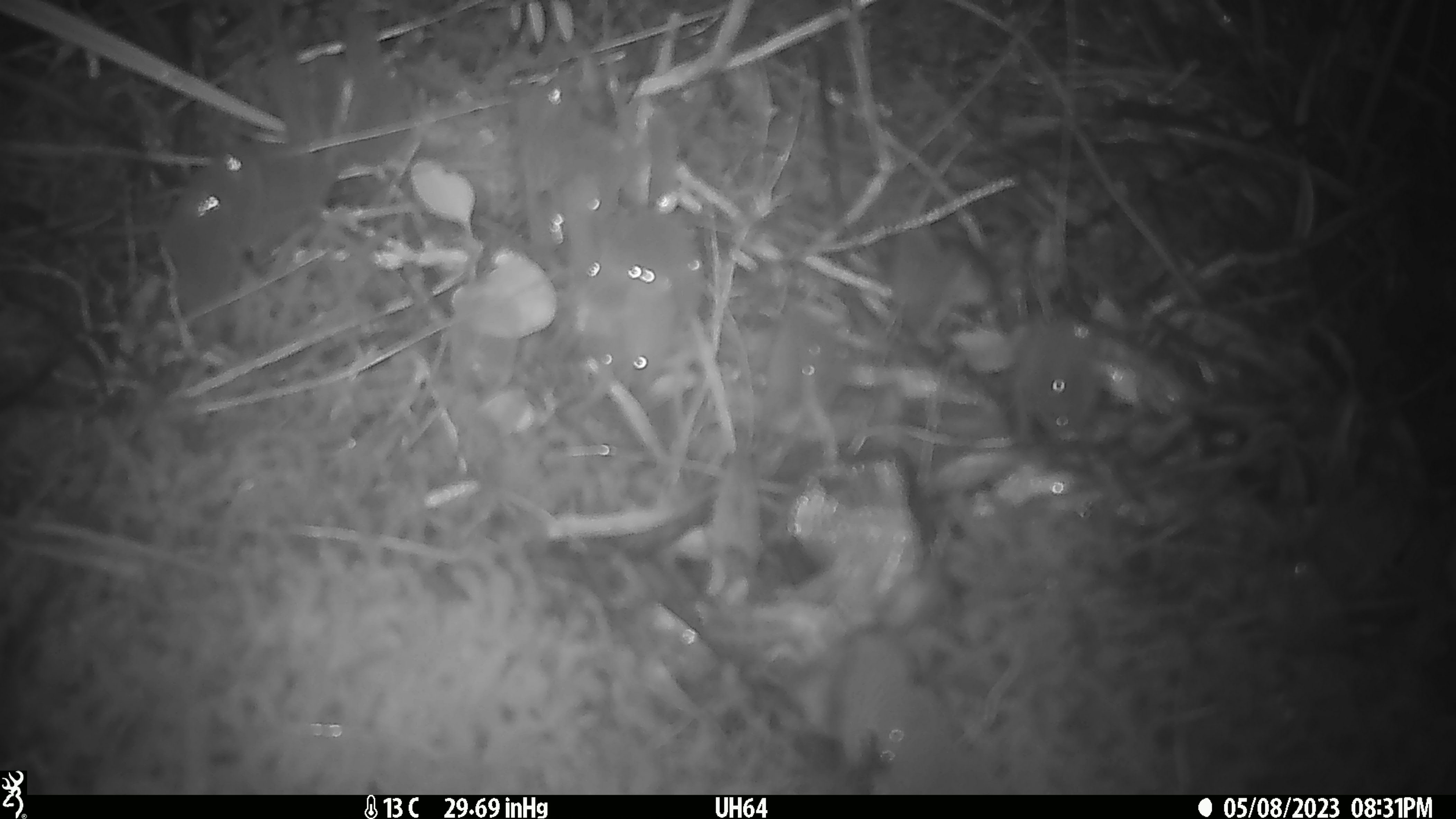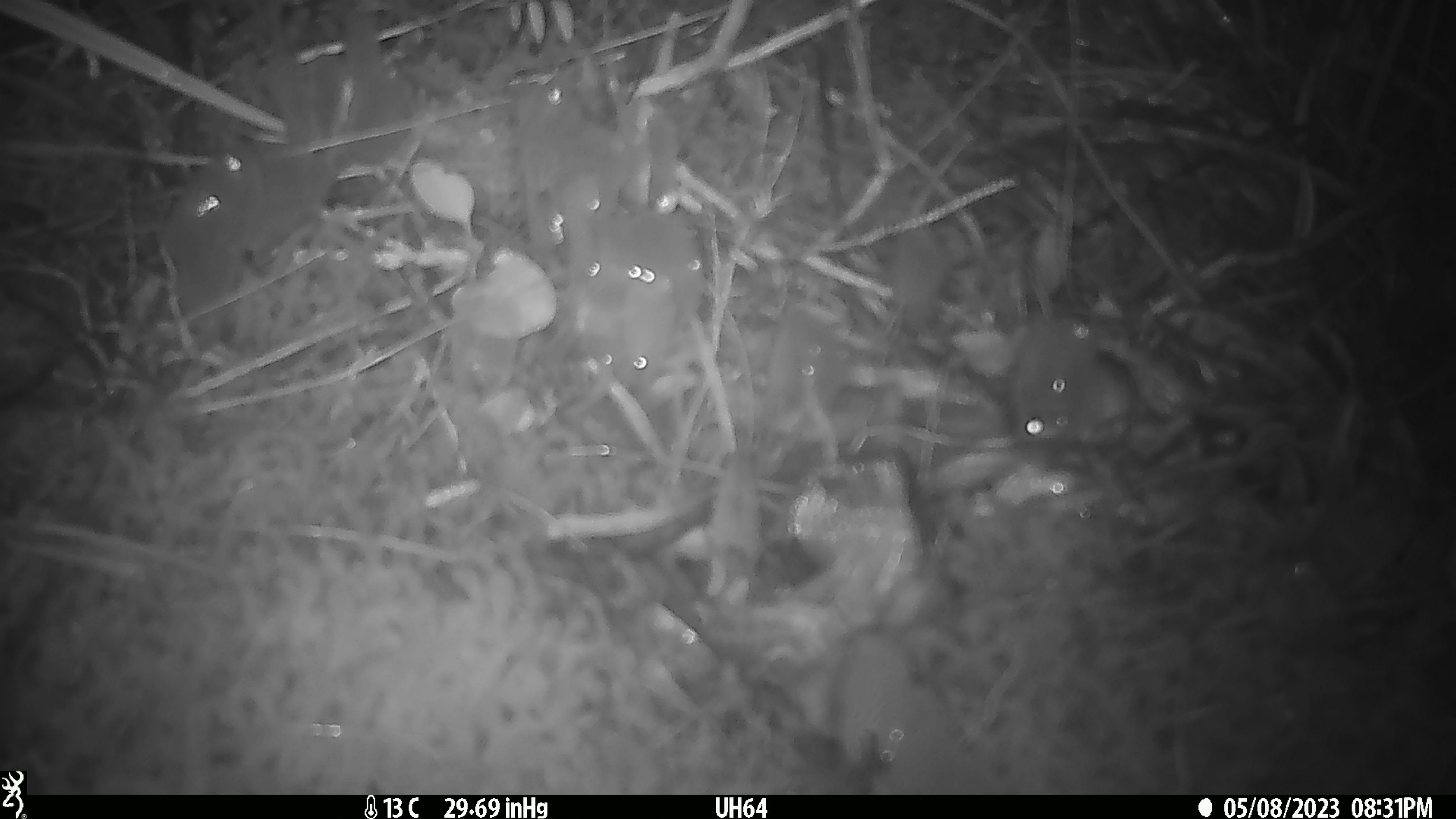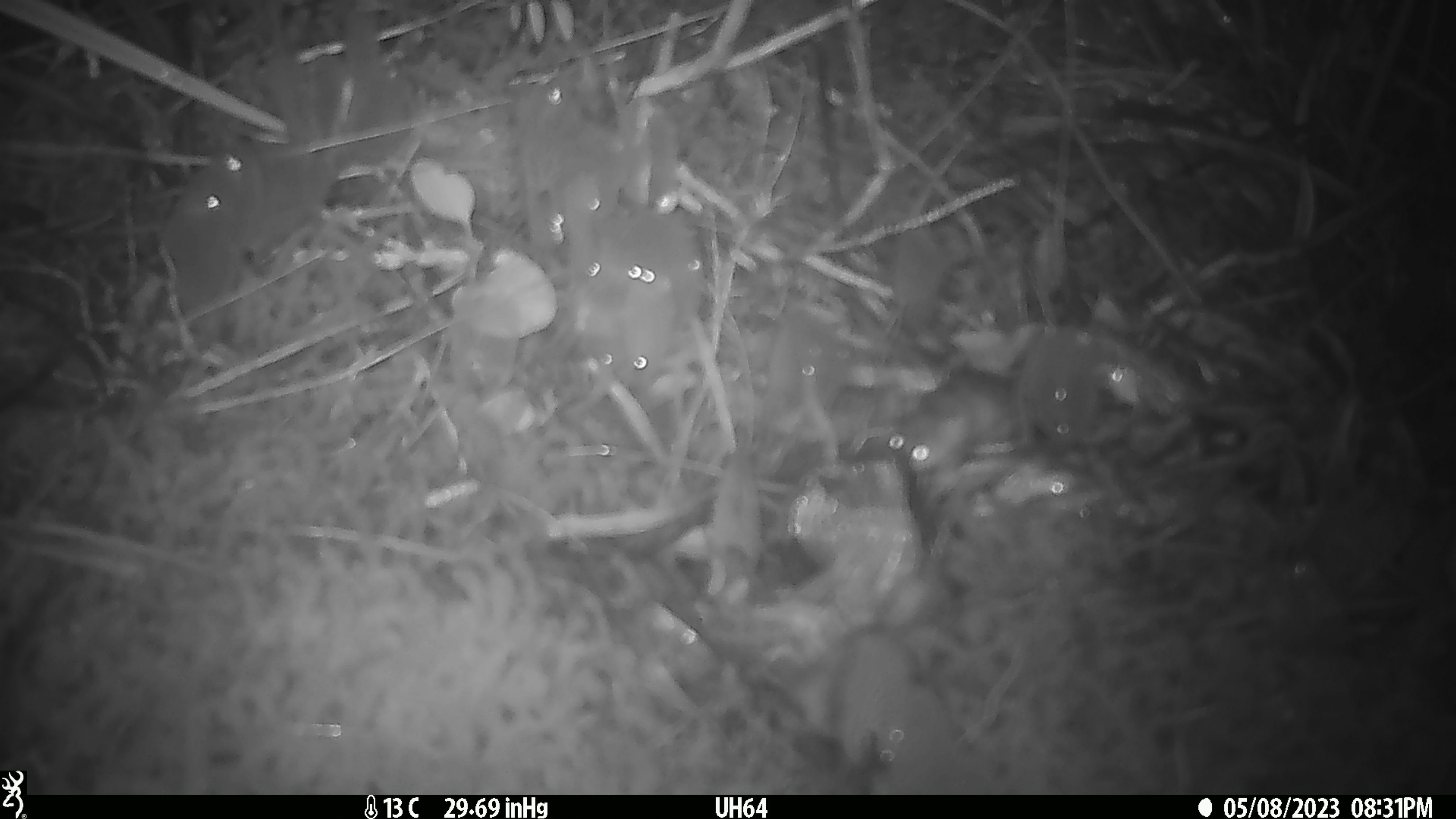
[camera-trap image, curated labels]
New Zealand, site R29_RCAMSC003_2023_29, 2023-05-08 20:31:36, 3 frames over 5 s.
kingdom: Animalia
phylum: Chordata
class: Mammalia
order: Rodentia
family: Muridae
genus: Mus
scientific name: Mus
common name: mouse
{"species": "mouse (Mus)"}